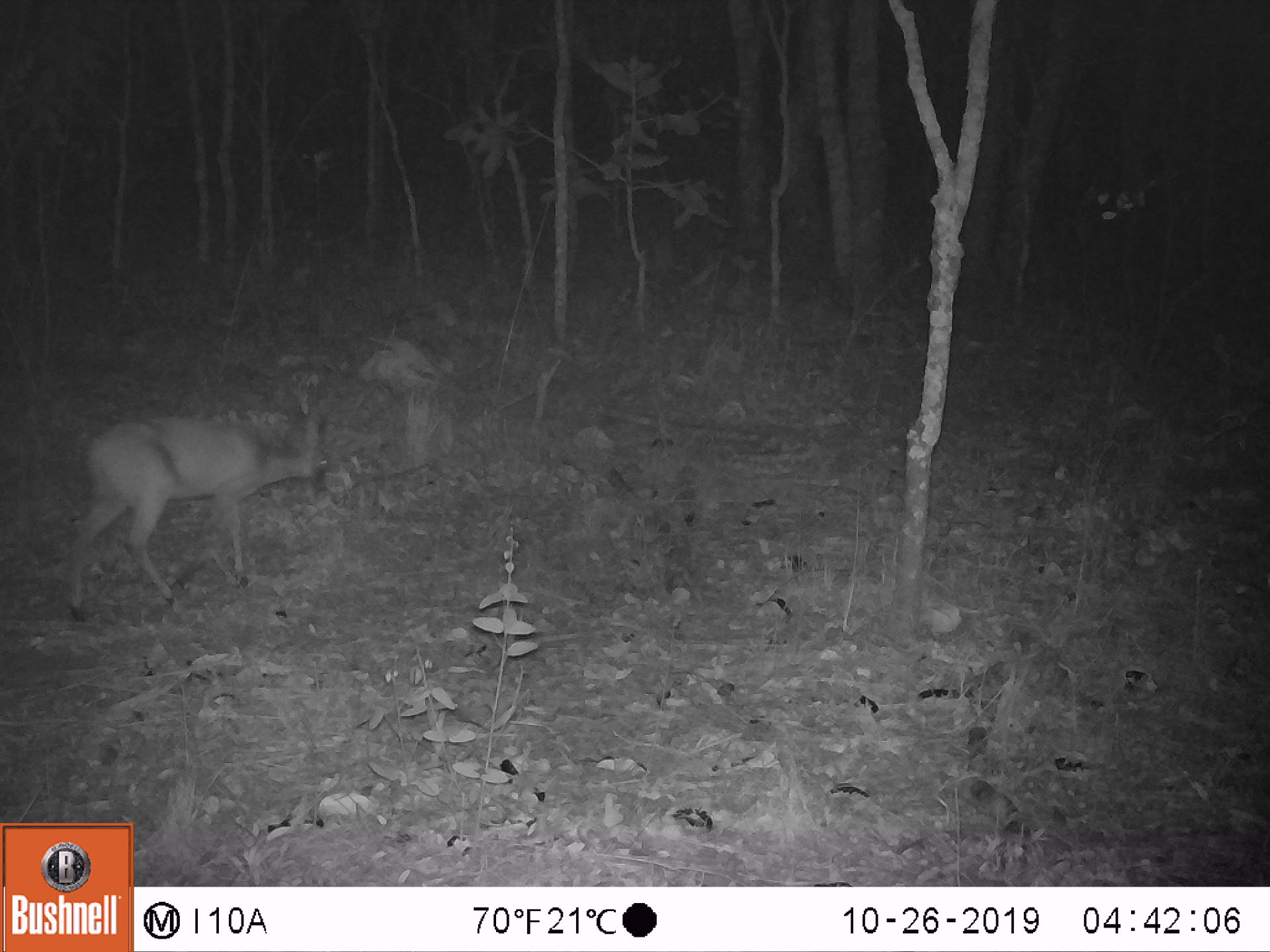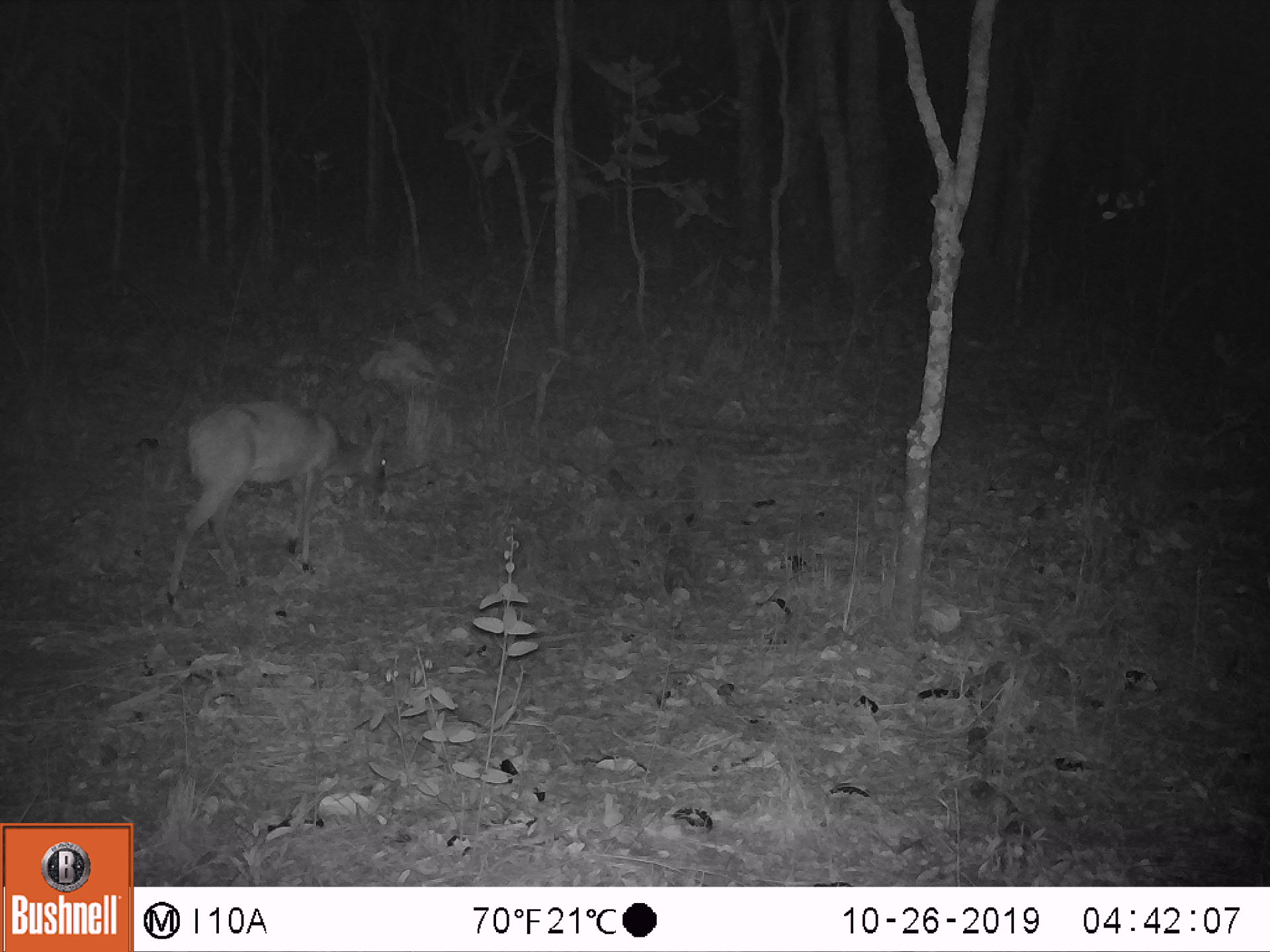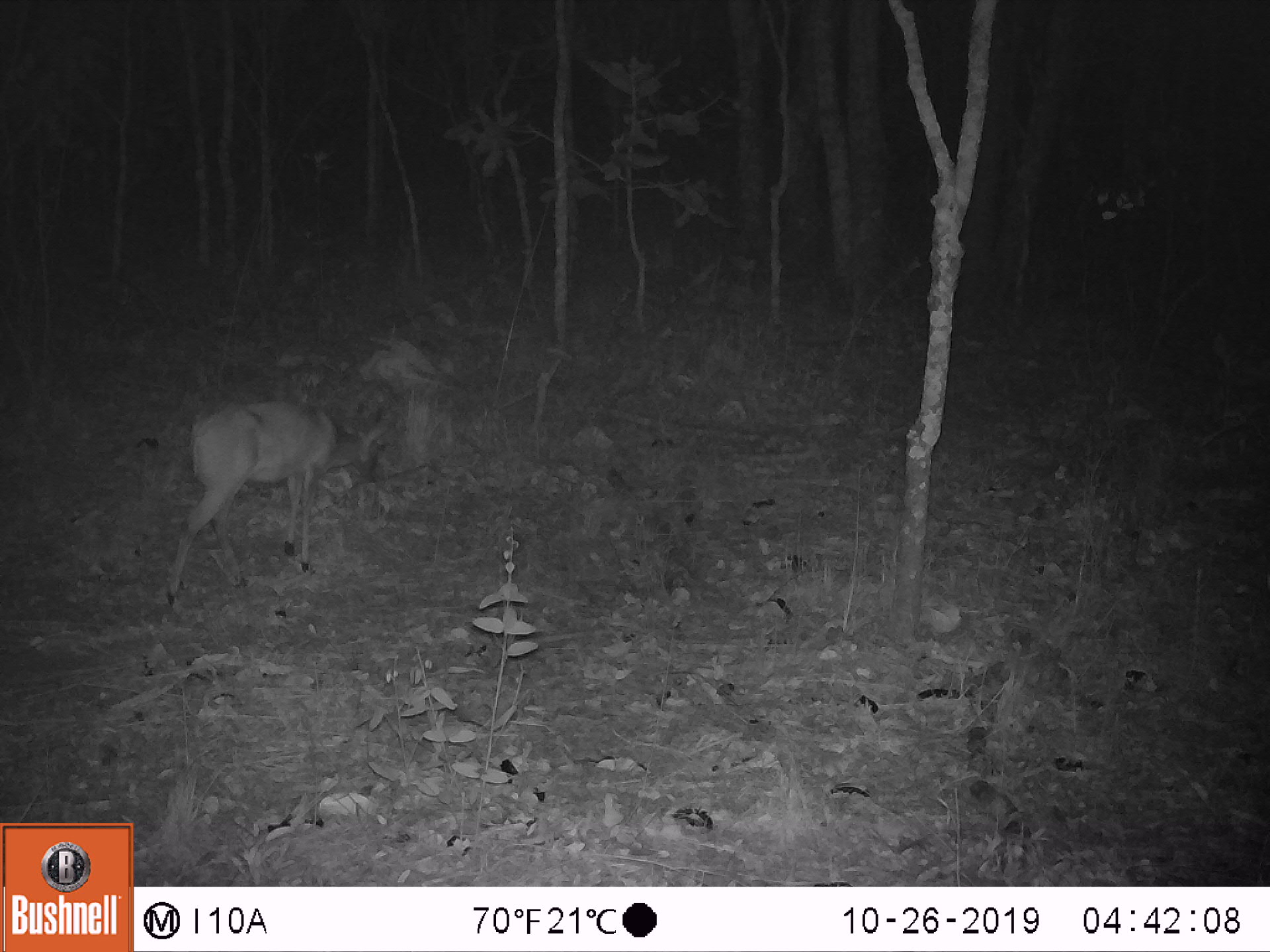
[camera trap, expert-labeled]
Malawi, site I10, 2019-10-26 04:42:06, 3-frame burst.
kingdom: Animalia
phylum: Chordata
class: Mammalia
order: Artiodactyla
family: Bovidae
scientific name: Antilopinae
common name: small antelope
Small antelope (Antilopinae), count 1.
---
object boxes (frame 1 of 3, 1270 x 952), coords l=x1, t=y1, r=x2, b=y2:
small antelope: l=55, t=401, r=338, b=627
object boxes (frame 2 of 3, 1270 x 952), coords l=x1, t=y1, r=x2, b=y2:
small antelope: l=160, t=397, r=396, b=615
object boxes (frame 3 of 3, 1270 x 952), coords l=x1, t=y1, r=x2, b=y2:
small antelope: l=160, t=390, r=398, b=607